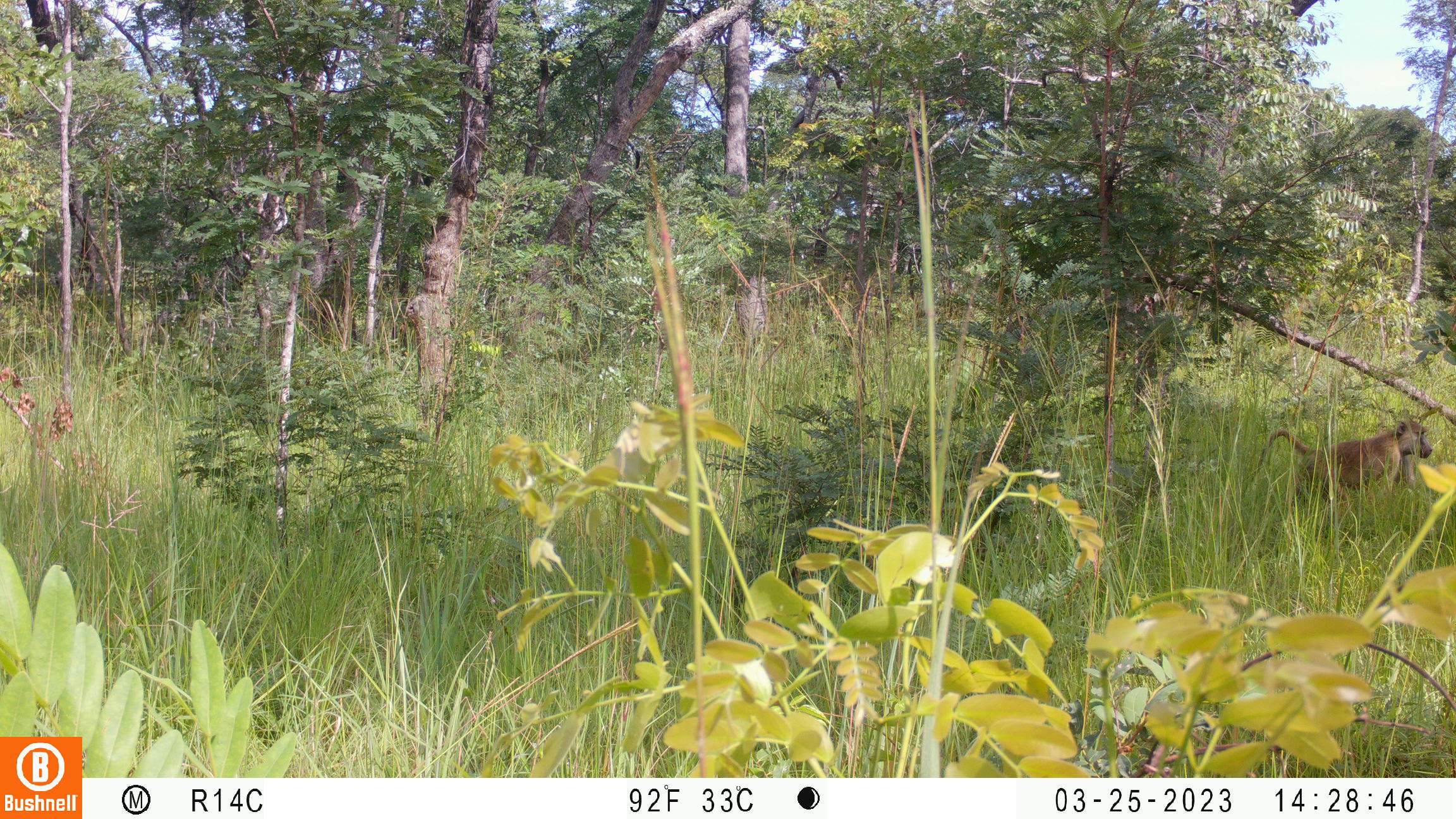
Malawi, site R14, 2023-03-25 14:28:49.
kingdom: Animalia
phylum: Chordata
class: Mammalia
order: Primates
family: Cercopithecidae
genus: Papio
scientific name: Papio cynocephalus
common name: yellow baboon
Yellow baboon (Papio cynocephalus), count 1.